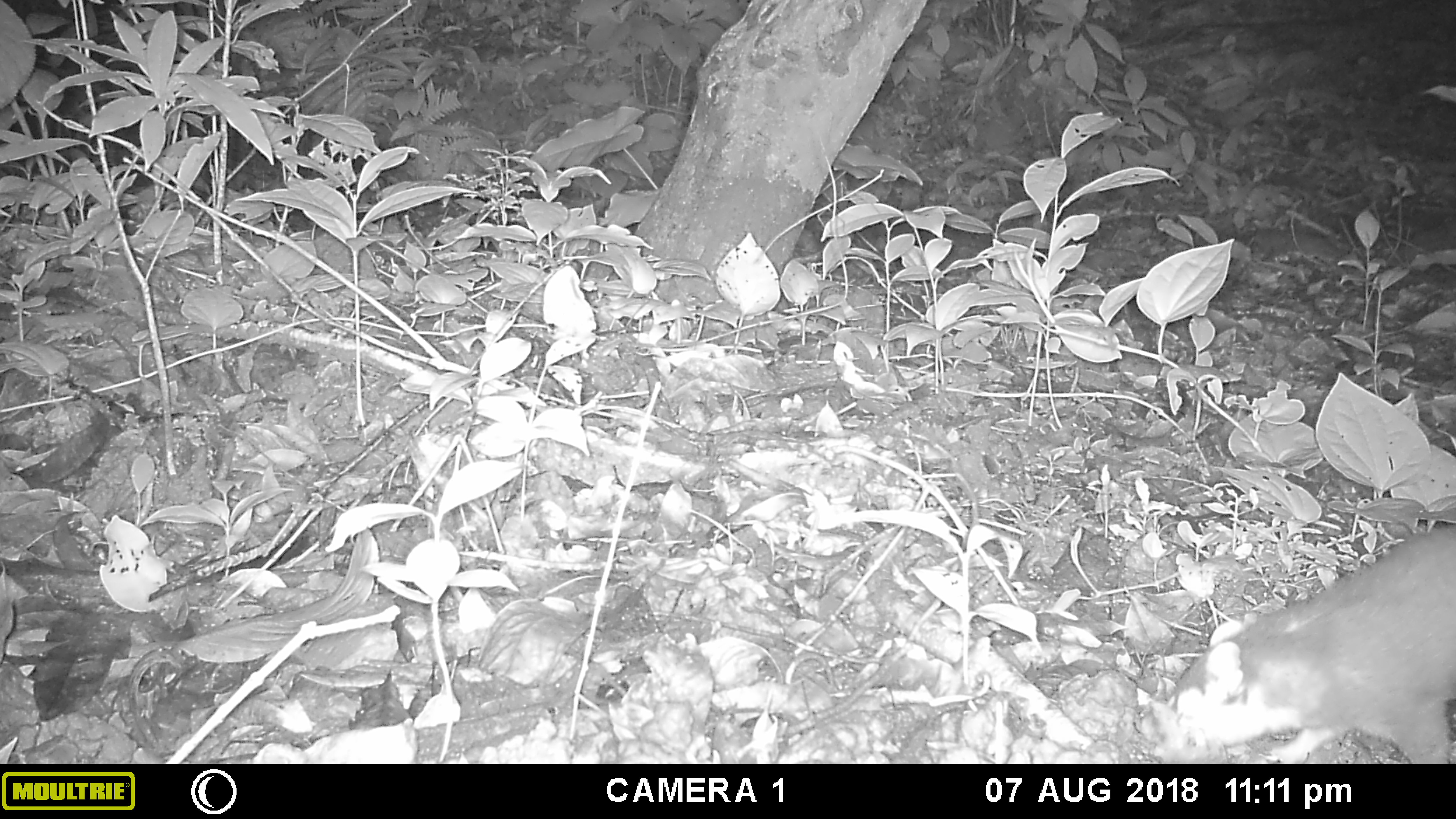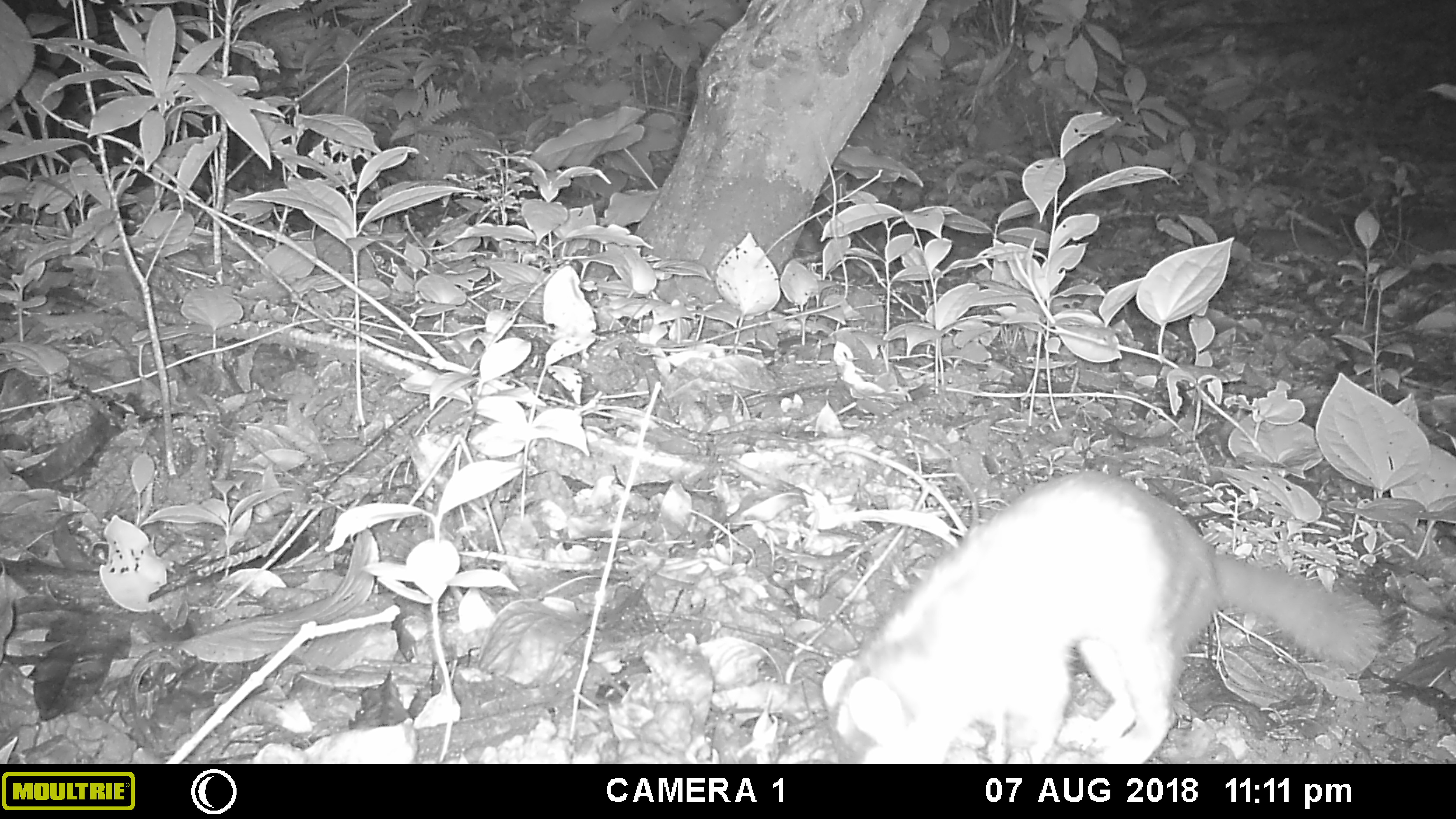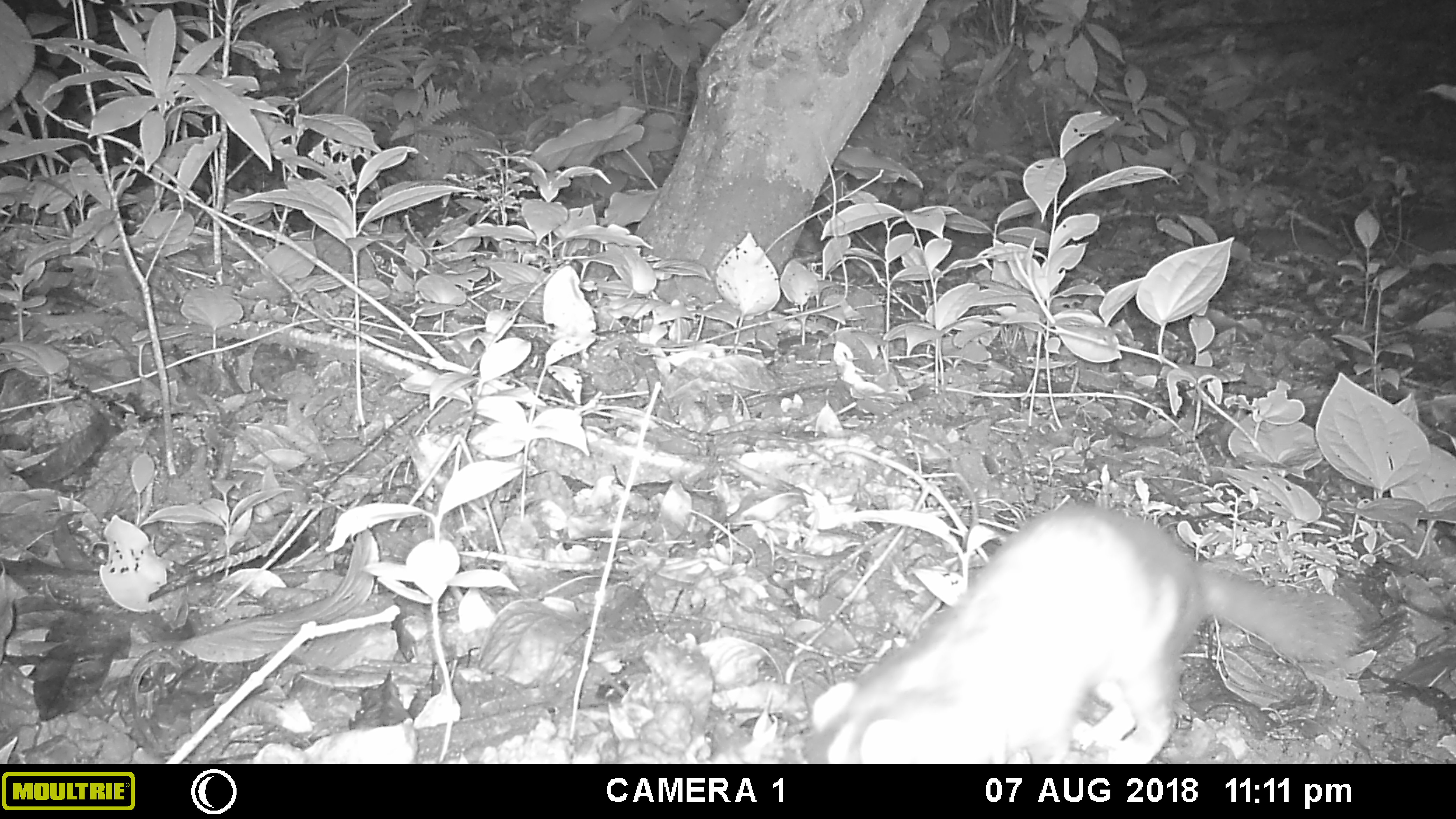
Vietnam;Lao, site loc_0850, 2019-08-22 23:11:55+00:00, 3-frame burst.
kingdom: Animalia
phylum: Chordata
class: Mammalia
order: Carnivora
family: Mustelidae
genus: Melogale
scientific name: Melogale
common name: ferret badger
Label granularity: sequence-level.